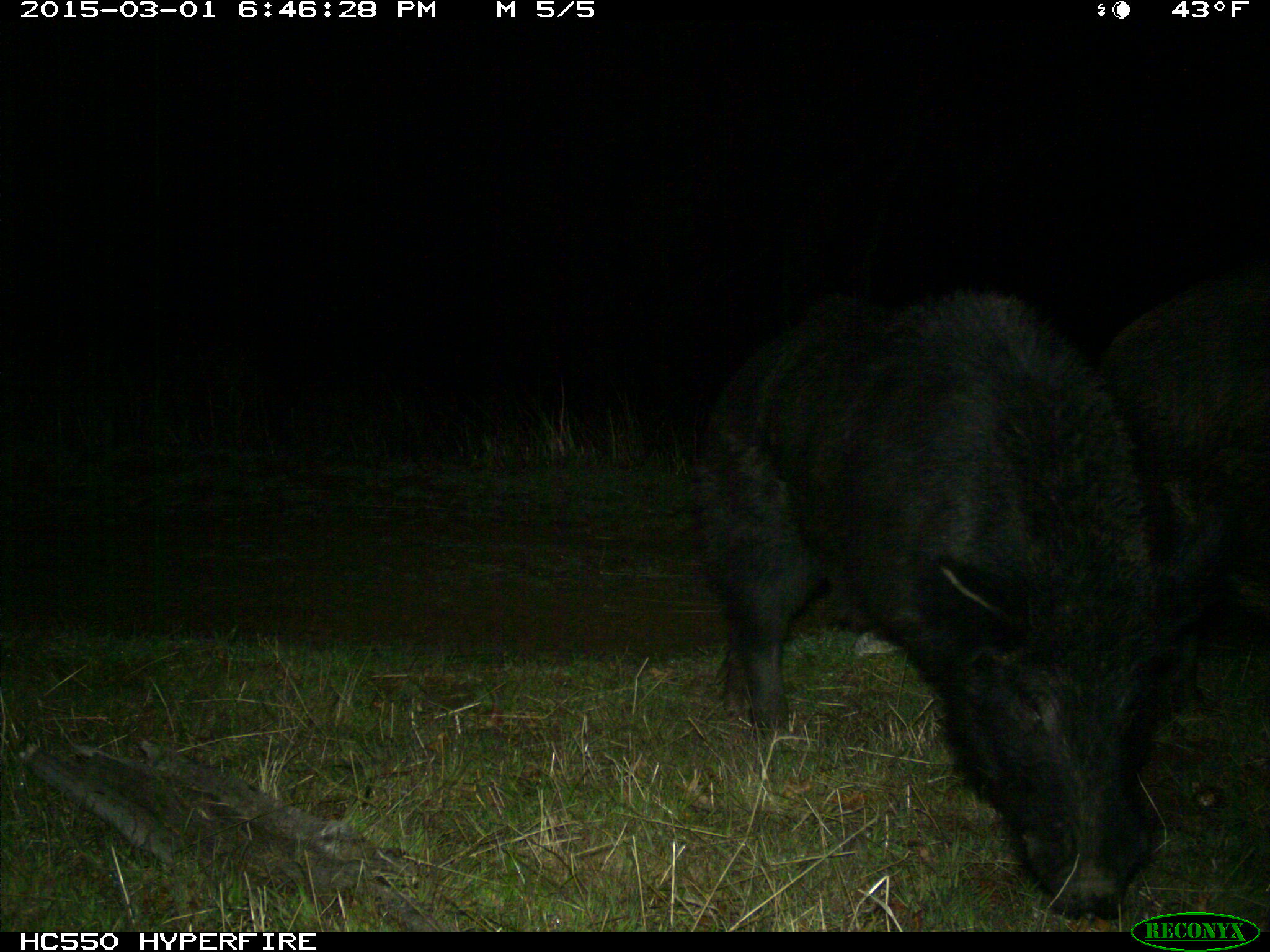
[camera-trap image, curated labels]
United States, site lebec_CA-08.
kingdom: Animalia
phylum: Chordata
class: Mammalia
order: Artiodactyla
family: Suidae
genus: Sus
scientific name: Sus scrofa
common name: wild boar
Sus scrofa (wild boar).